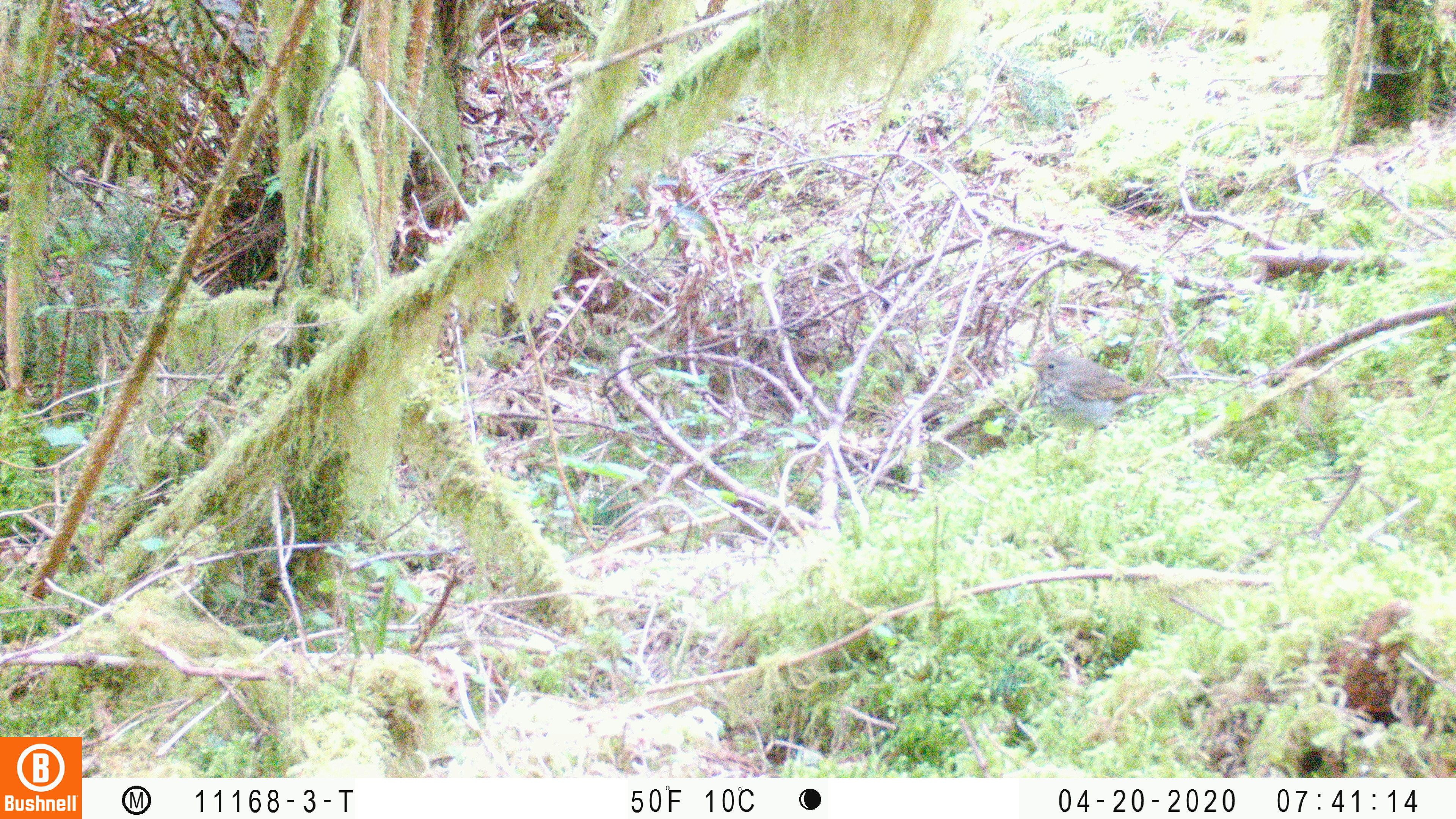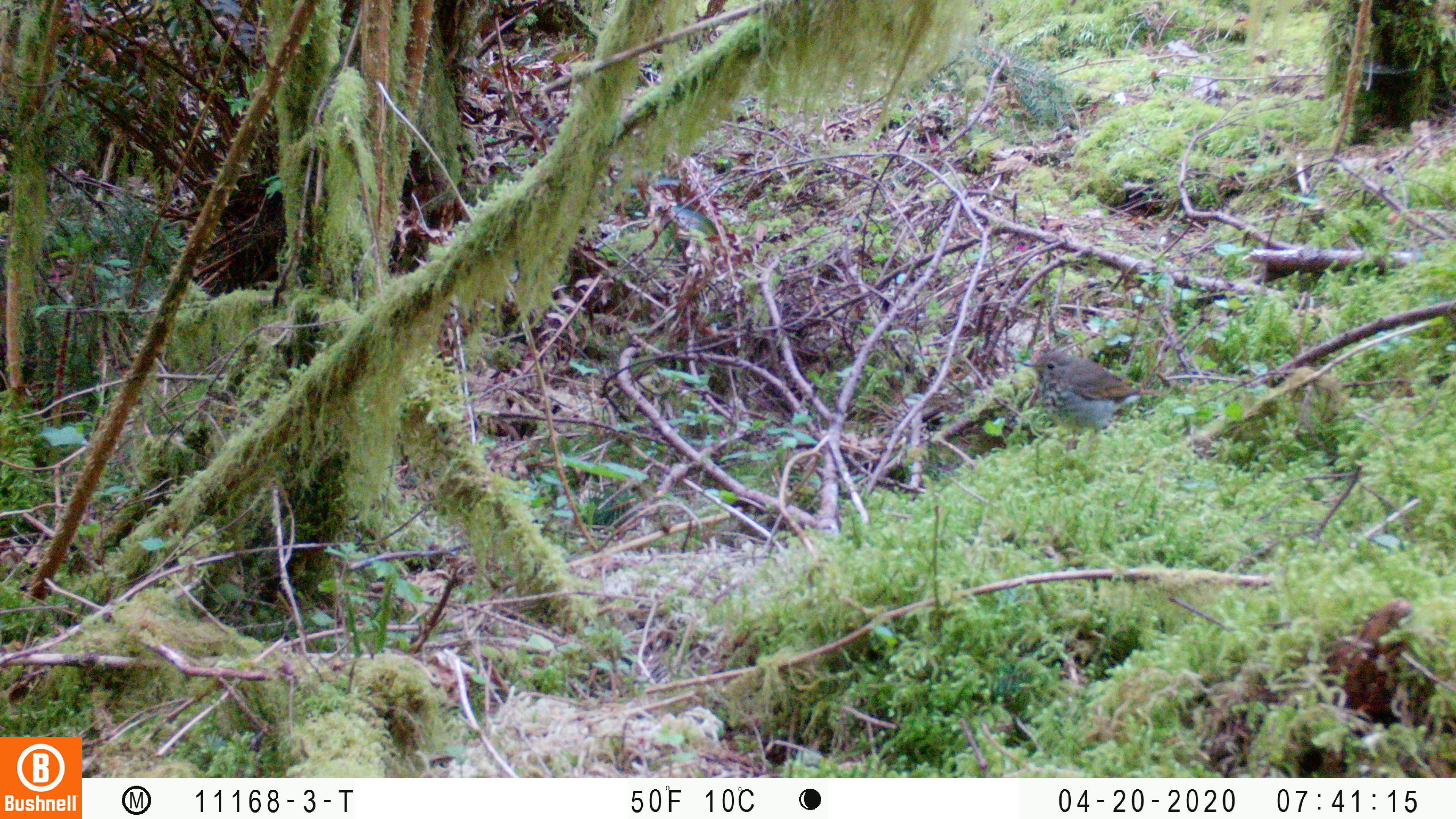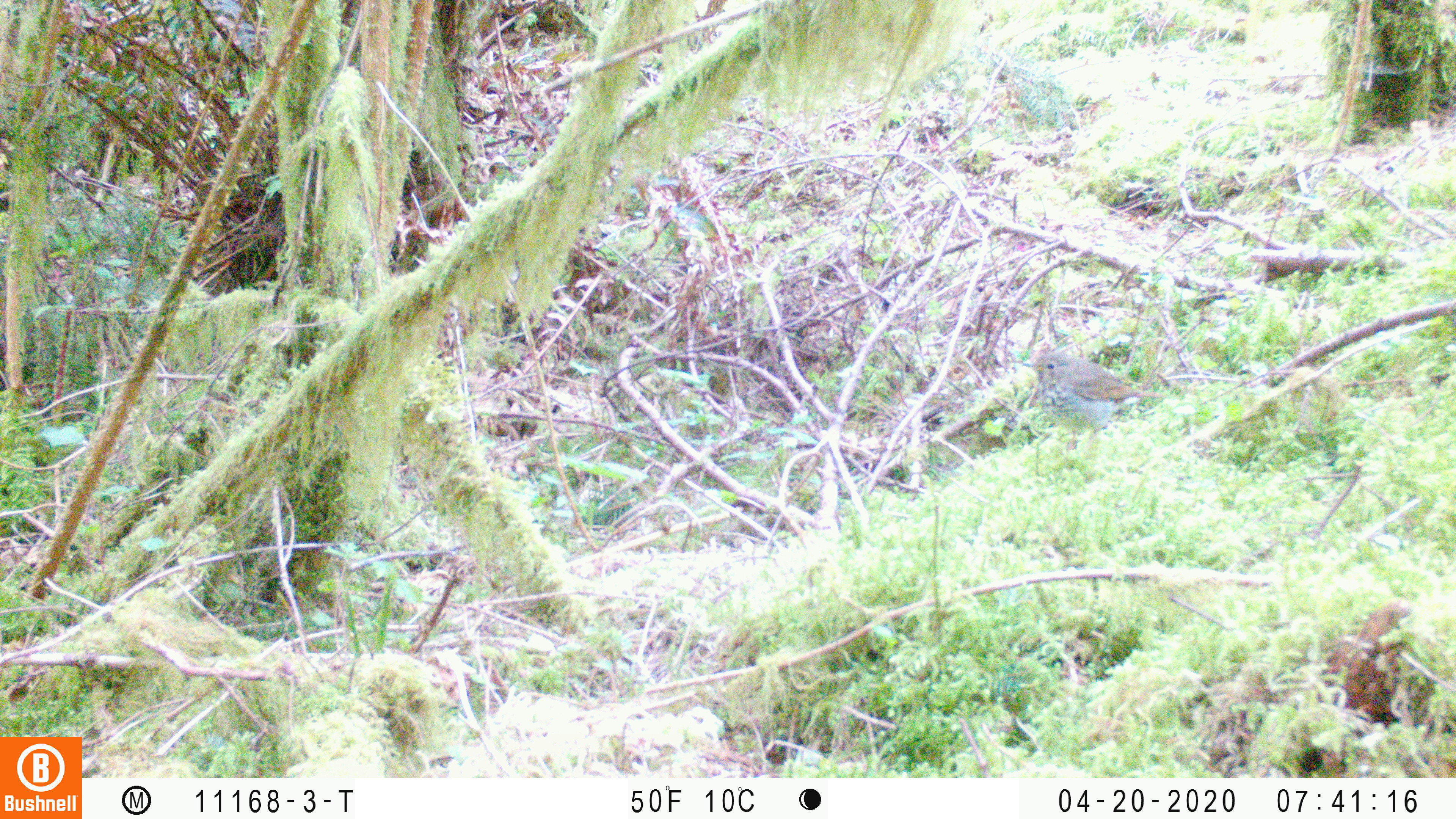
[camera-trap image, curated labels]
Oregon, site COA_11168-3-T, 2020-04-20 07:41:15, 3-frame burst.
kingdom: Animalia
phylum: Chordata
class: Aves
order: Passeriformes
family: Turdidae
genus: Catharus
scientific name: Catharus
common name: brown thrushes and nightingale-thrushes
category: catharus species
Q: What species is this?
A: Catharus species (brown thrushes and nightingale-thrushes) (Catharus).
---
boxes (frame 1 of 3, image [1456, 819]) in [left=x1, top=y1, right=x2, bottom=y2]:
catharus species: [left=1014, top=339, right=1178, bottom=440]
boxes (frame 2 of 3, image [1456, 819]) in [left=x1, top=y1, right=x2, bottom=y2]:
catharus species: [left=1024, top=345, right=1179, bottom=457]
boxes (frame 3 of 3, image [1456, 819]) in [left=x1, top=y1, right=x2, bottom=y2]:
catharus species: [left=1016, top=336, right=1175, bottom=462]